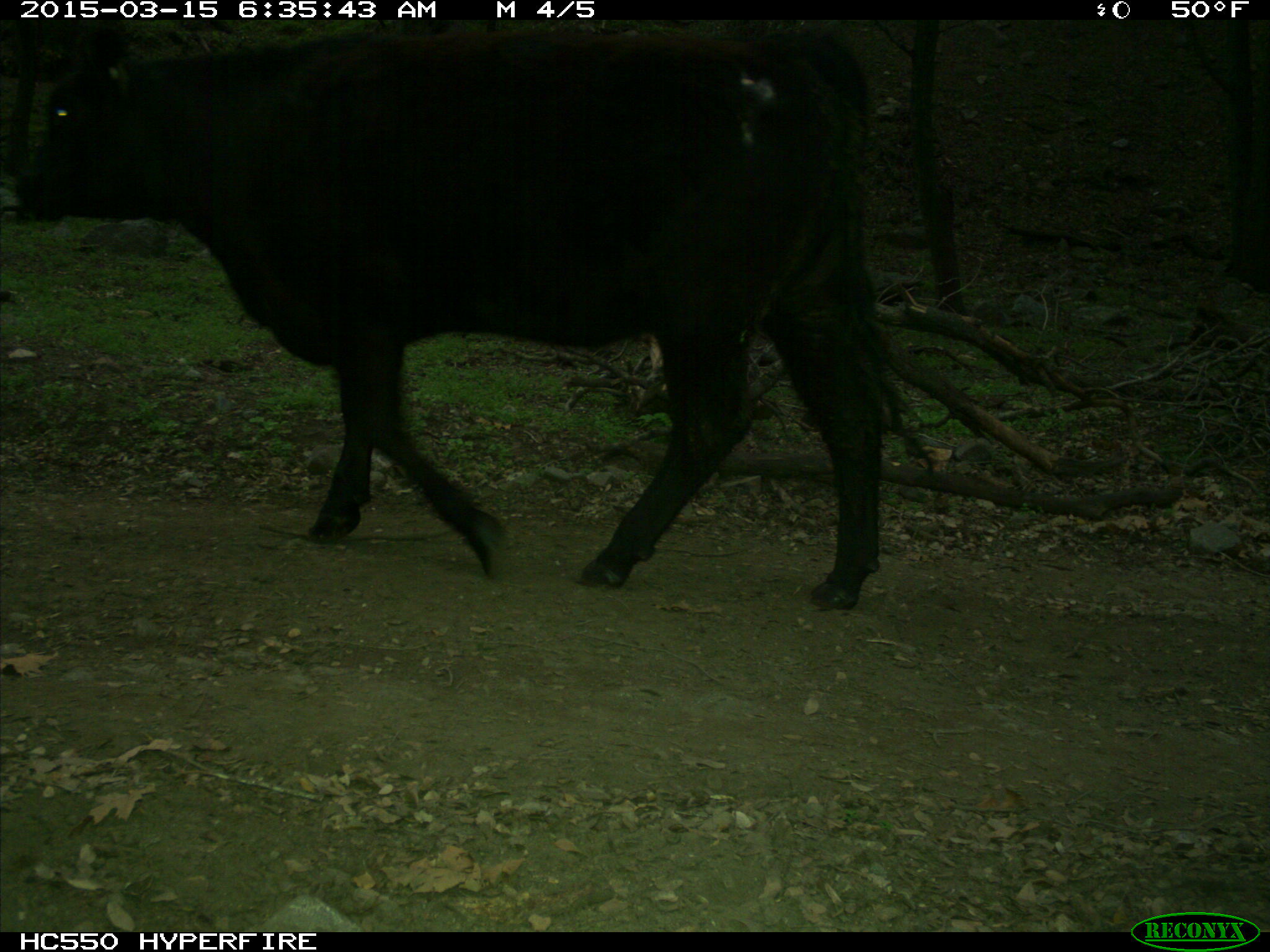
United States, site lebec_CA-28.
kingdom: Animalia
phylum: Chordata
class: Mammalia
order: Artiodactyla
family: Bovidae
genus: Bos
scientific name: Bos taurus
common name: domestic cow